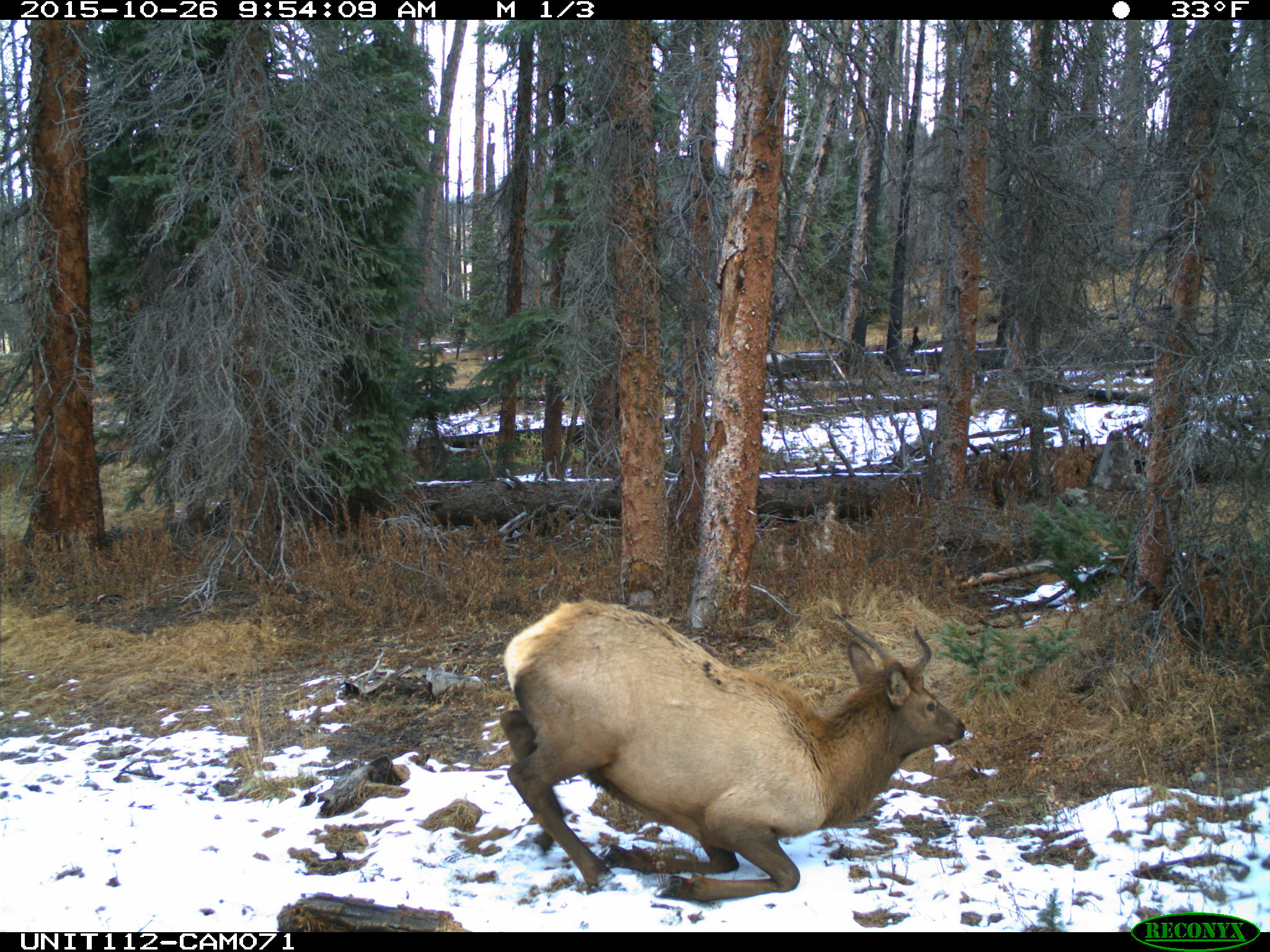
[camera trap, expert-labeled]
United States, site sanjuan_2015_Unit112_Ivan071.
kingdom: Animalia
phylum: Chordata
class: Mammalia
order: Artiodactyla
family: Cervidae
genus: Cervus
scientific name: Cervus elaphus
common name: red deer